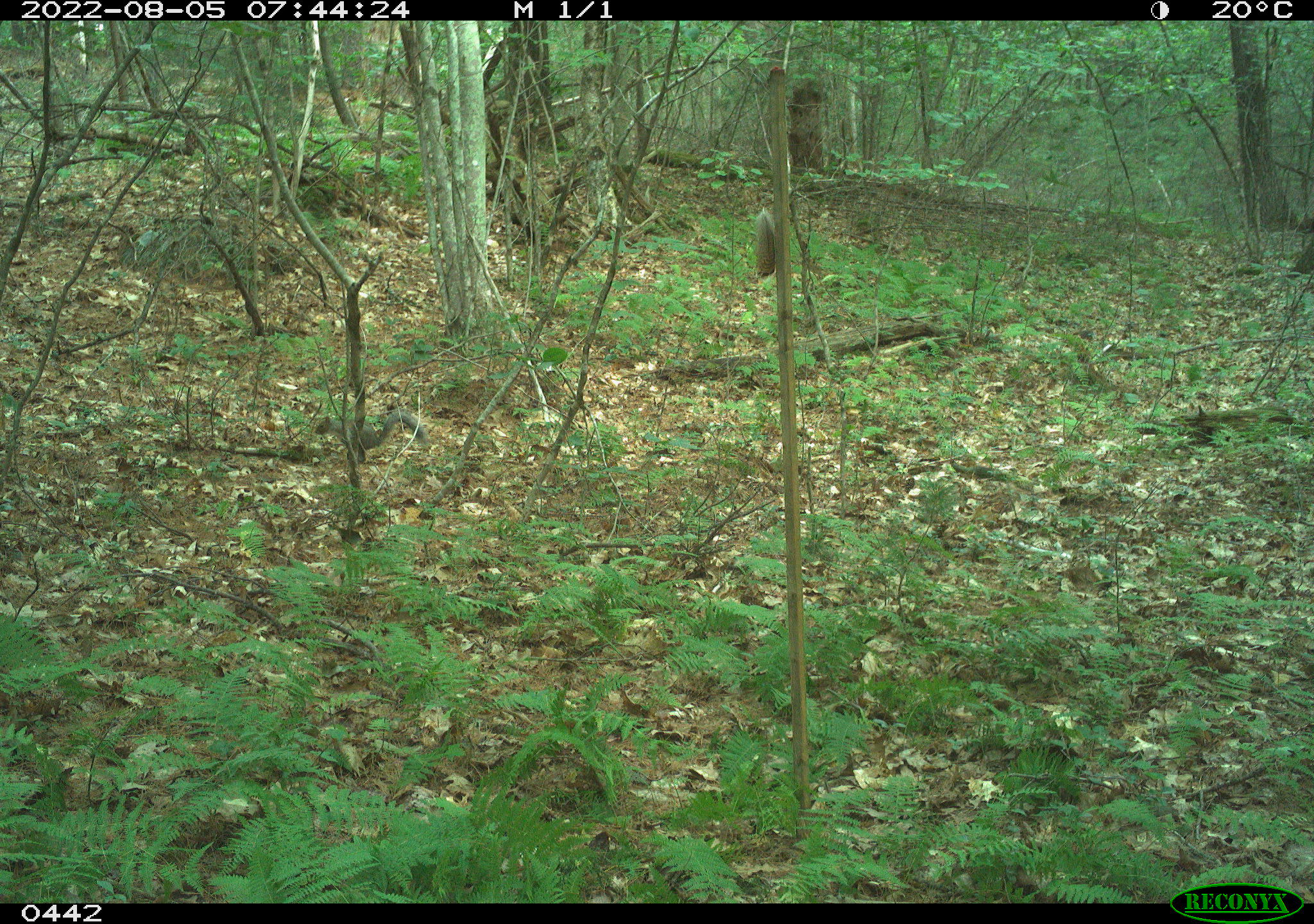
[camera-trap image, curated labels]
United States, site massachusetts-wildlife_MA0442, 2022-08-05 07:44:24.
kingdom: Animalia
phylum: Chordata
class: Mammalia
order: Rodentia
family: Sciuridae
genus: Sciurus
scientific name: Sciurus carolinensis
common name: gray squirrel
Gray squirrel (Sciurus carolinensis).